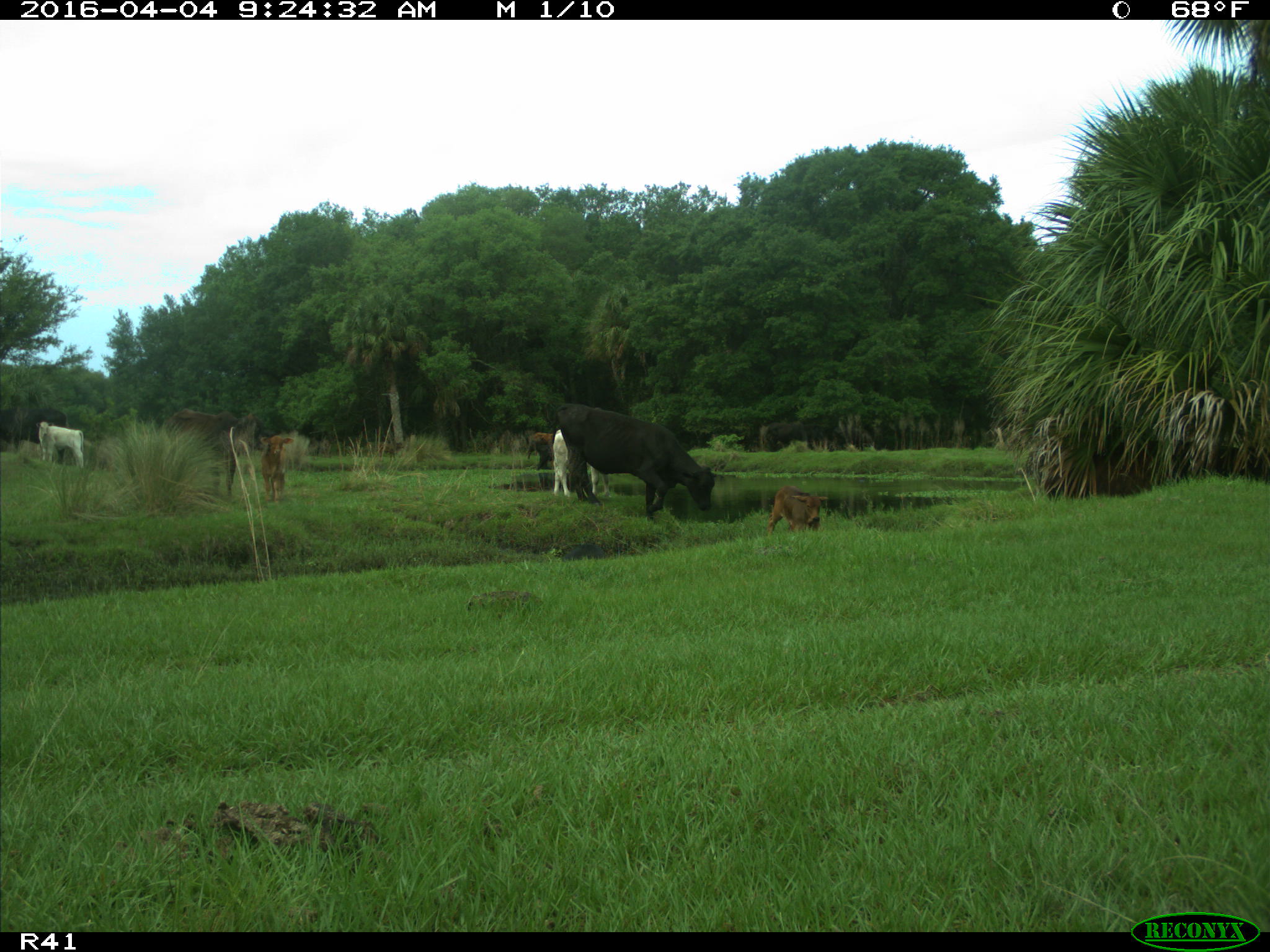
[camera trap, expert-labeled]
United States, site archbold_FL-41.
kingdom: Animalia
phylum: Chordata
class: Mammalia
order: Artiodactyla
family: Bovidae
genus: Bos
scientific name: Bos taurus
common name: domestic cow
Bos taurus (domestic cow).